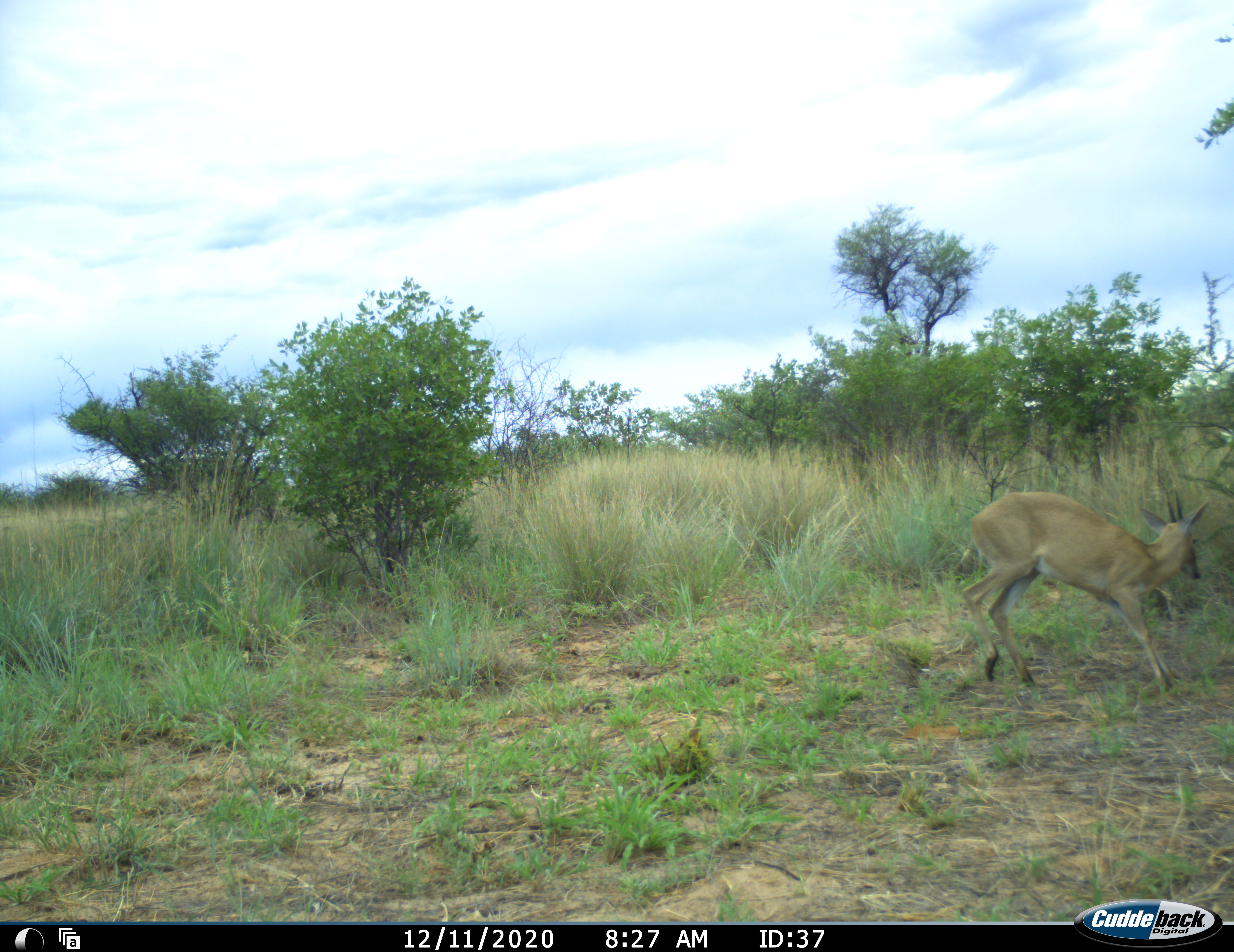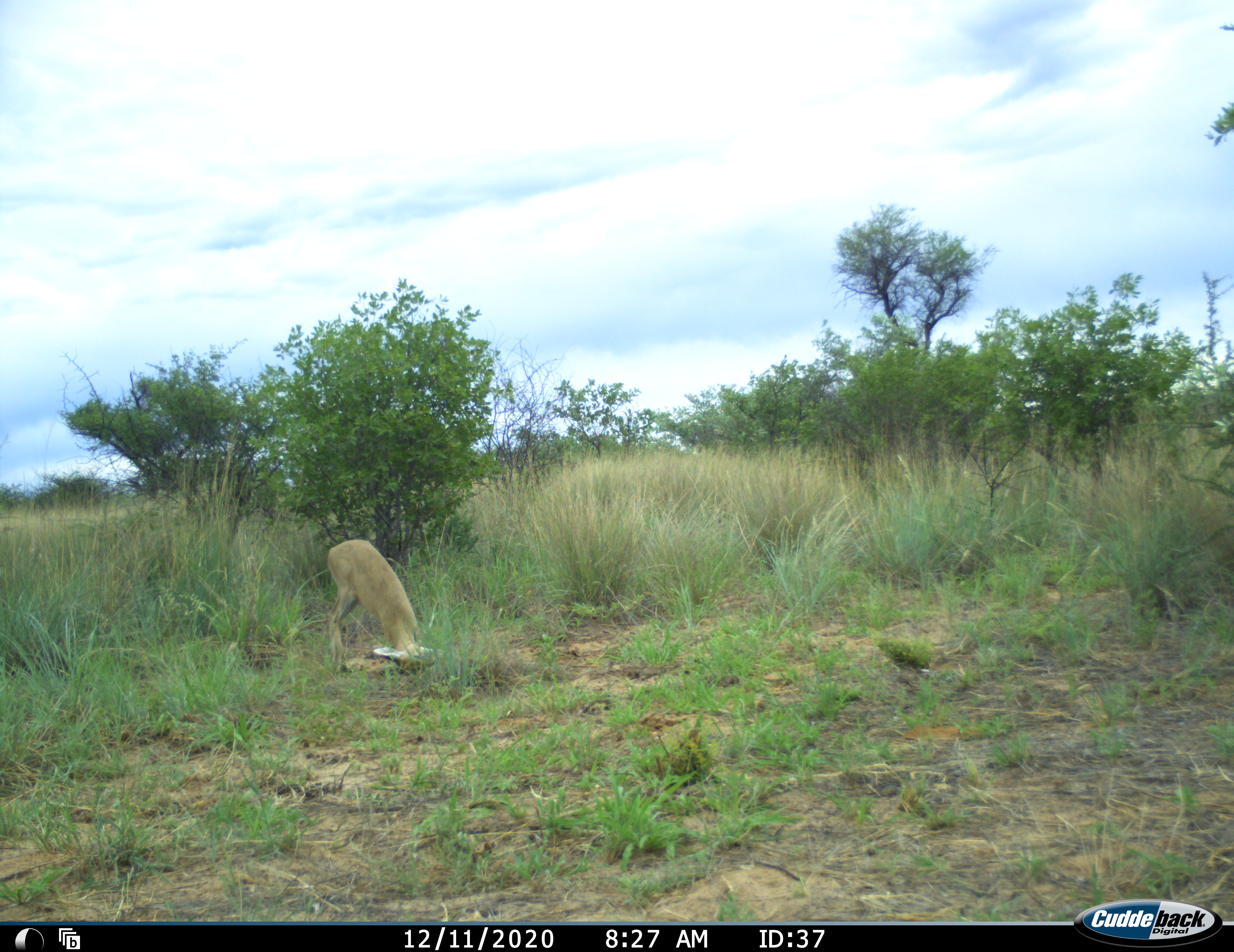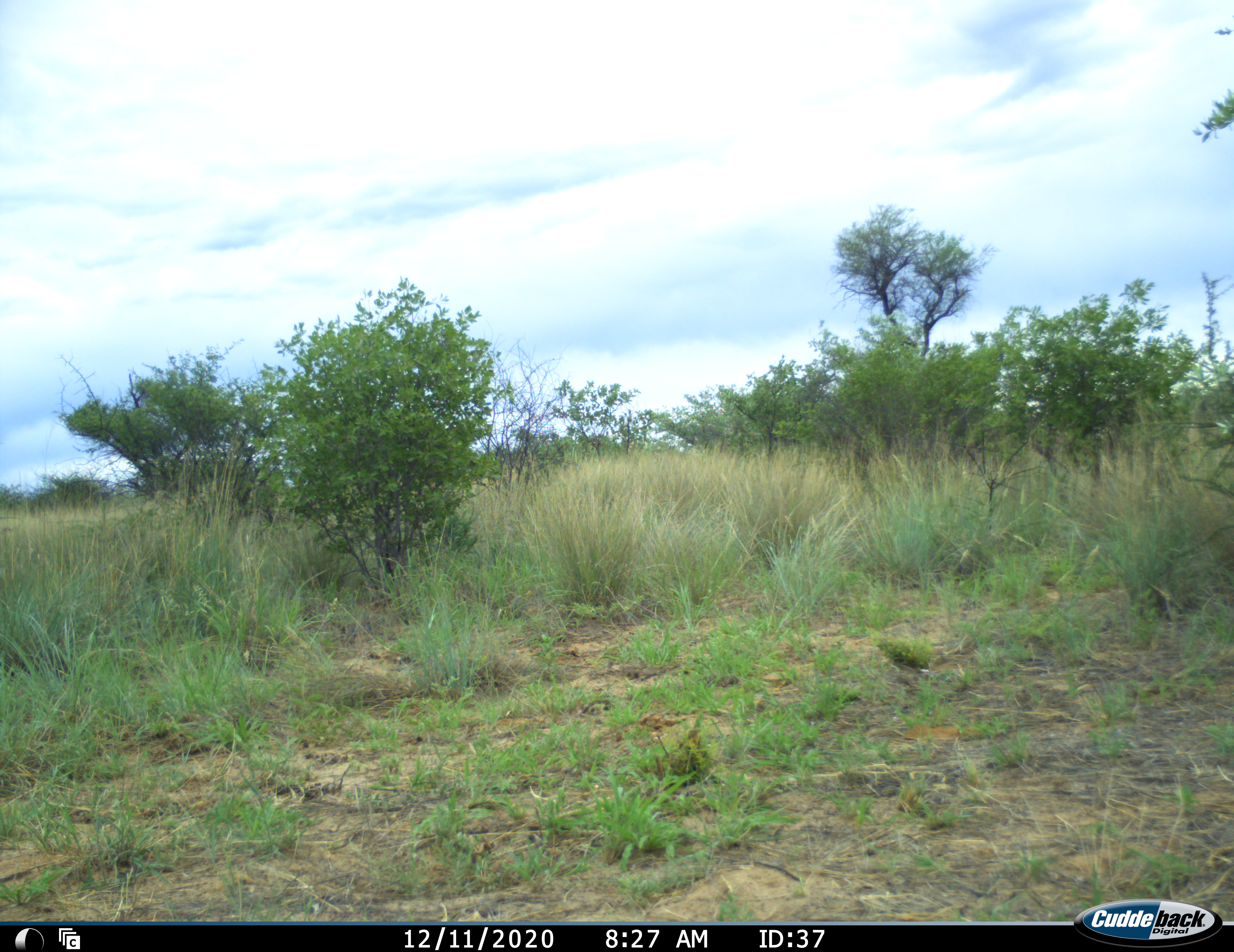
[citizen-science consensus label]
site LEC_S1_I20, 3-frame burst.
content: unidentified animal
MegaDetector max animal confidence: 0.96